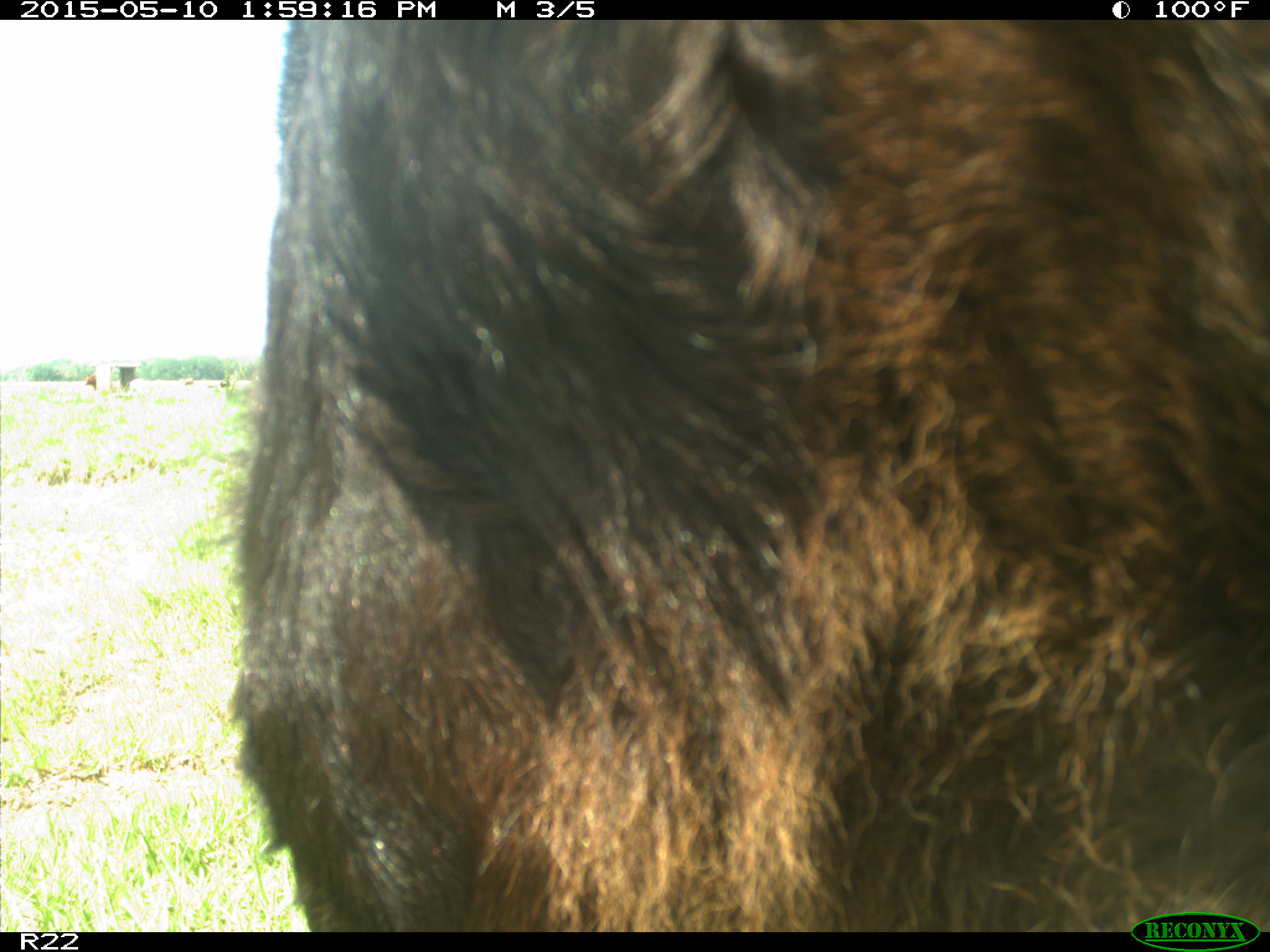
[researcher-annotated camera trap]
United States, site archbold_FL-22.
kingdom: Animalia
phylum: Chordata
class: Mammalia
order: Artiodactyla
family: Bovidae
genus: Bos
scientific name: Bos taurus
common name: domestic cow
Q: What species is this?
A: Bos taurus (domestic cow).